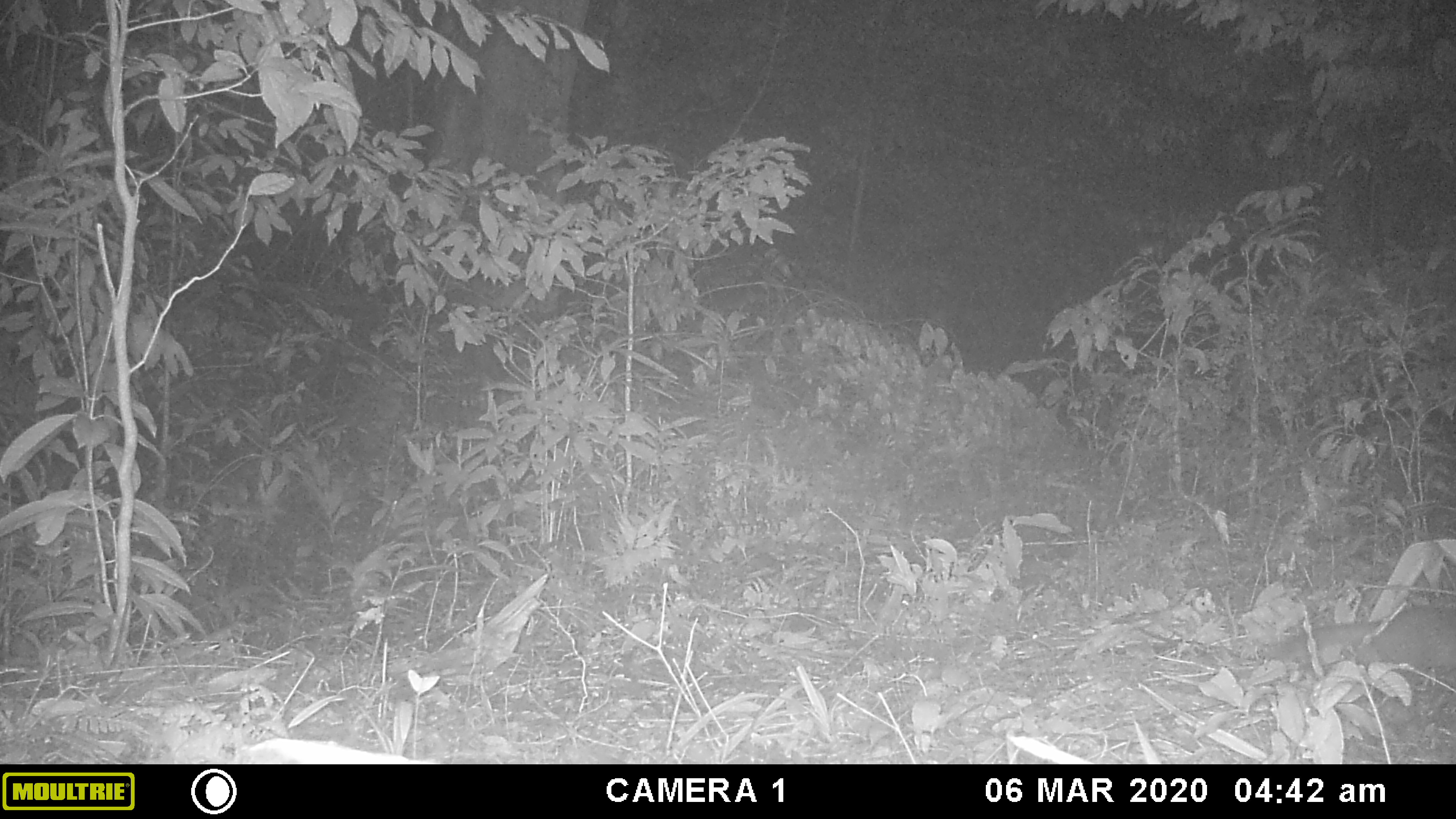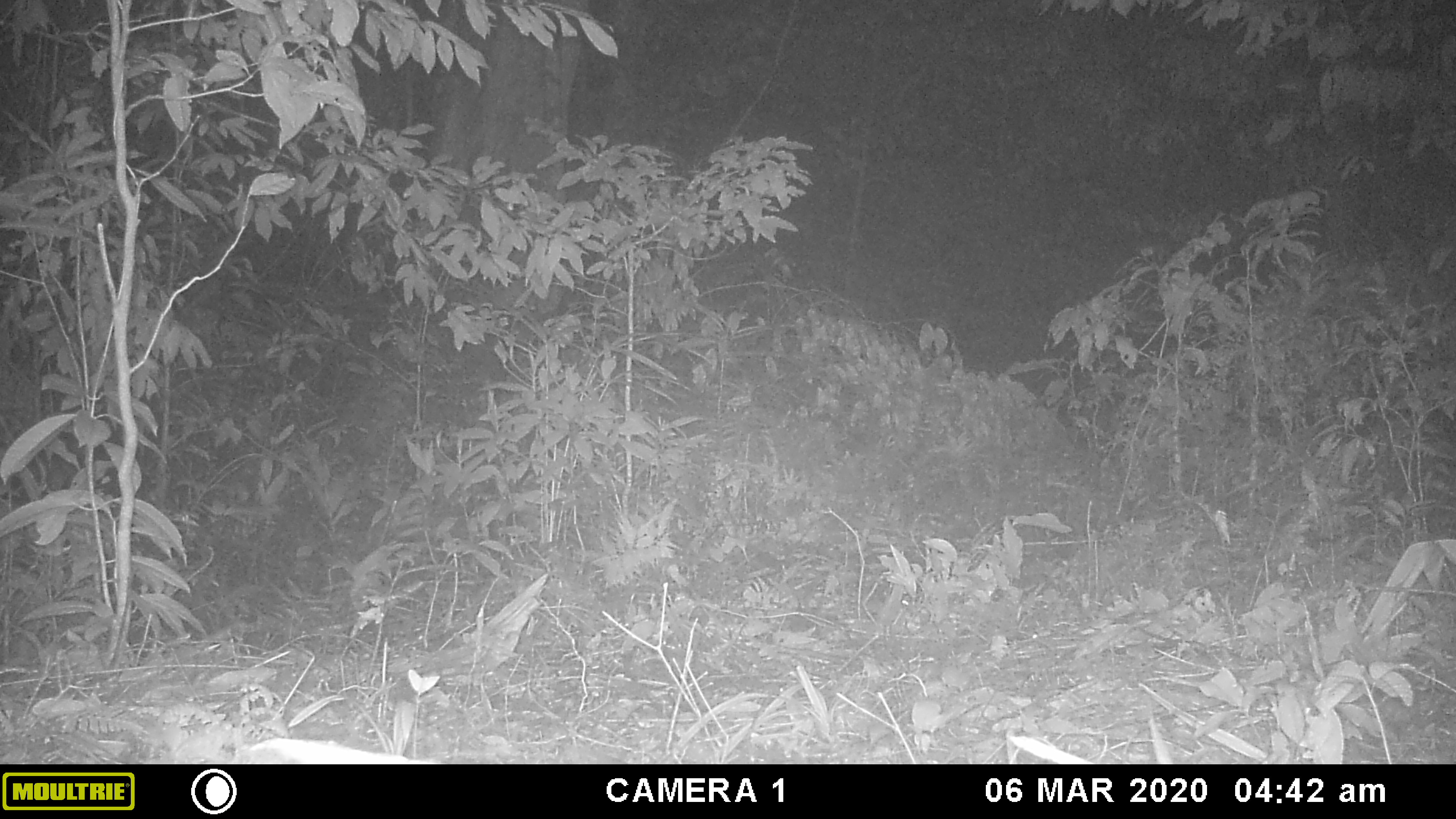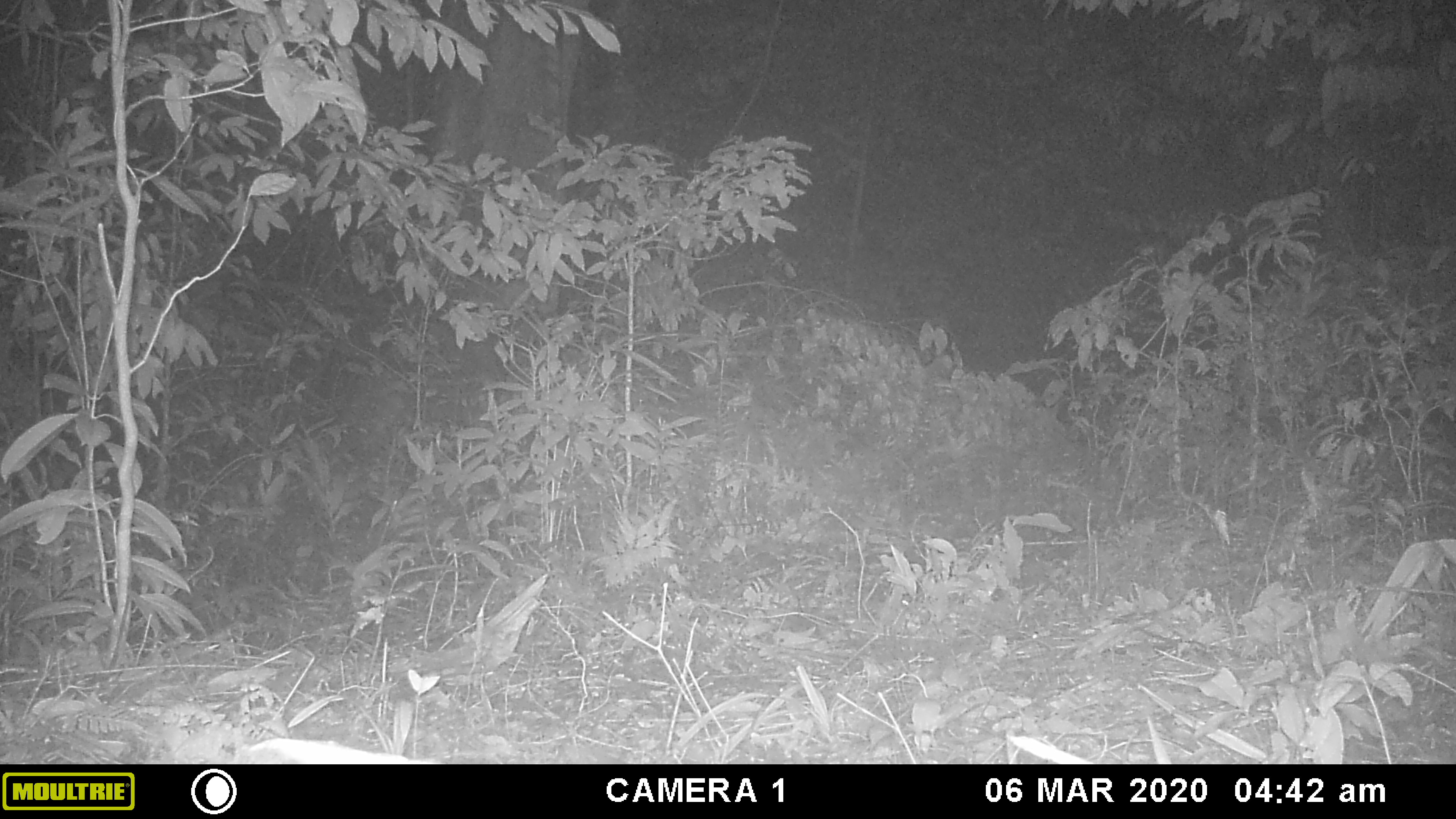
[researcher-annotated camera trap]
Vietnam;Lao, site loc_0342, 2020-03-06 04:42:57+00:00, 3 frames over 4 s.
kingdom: Animalia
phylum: Chordata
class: Mammalia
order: Carnivora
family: Mustelidae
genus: Melogale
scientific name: Melogale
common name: ferret badger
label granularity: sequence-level